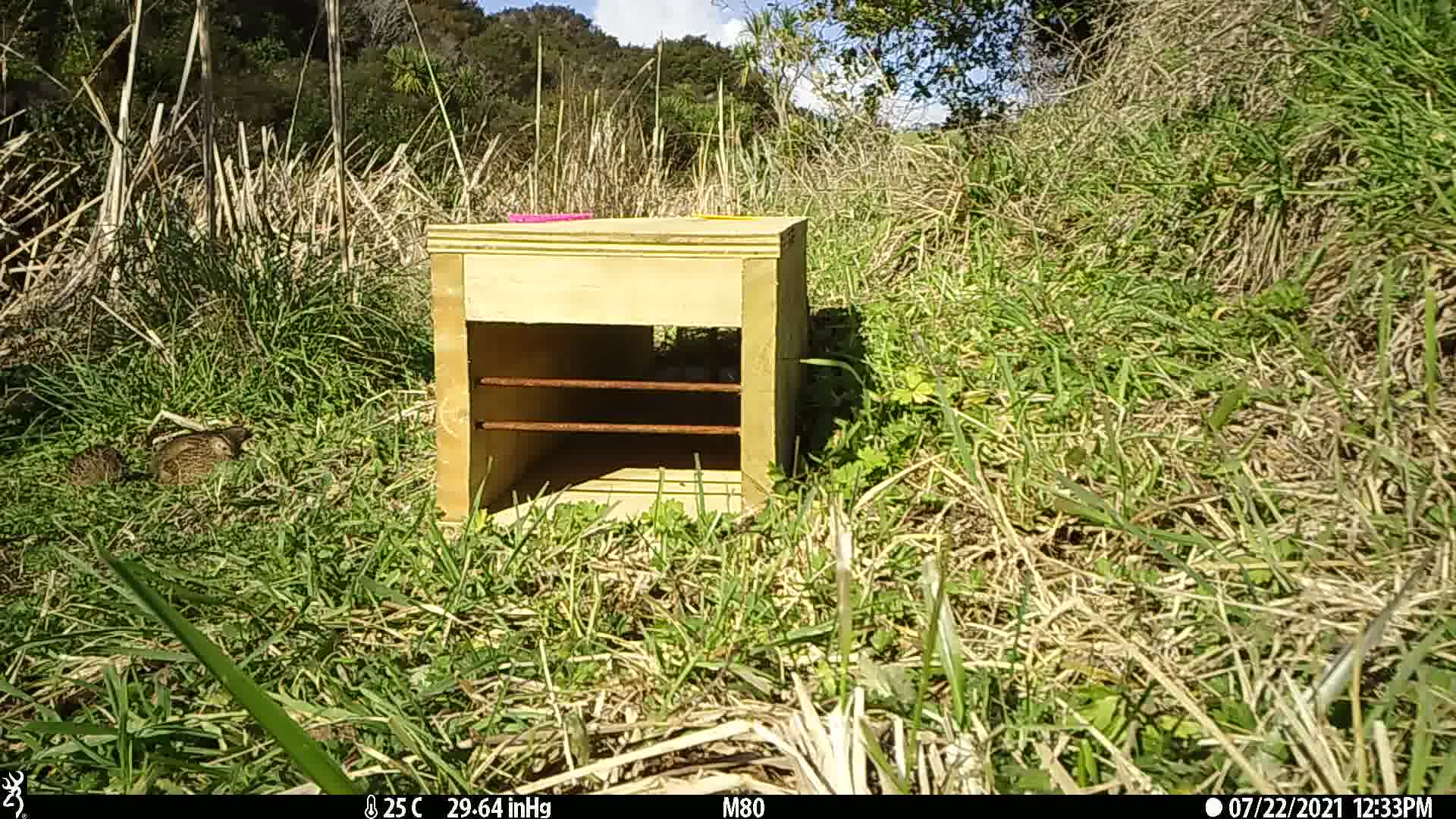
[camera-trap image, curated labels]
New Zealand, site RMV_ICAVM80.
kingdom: Animalia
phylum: Chordata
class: Aves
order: Galliformes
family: Phasianidae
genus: Synoicus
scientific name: Synoicus ypsilophorus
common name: brown quail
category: quail brown